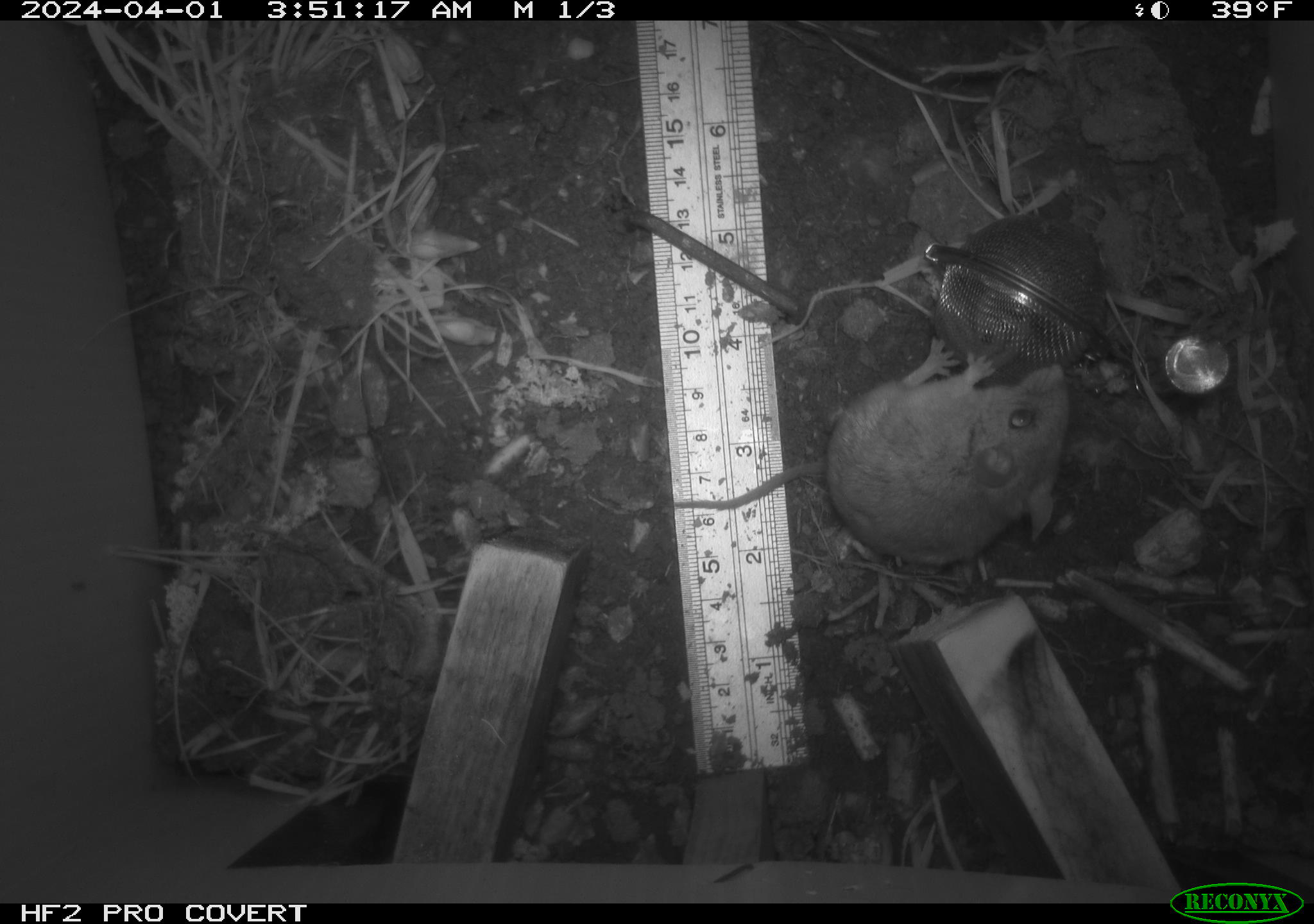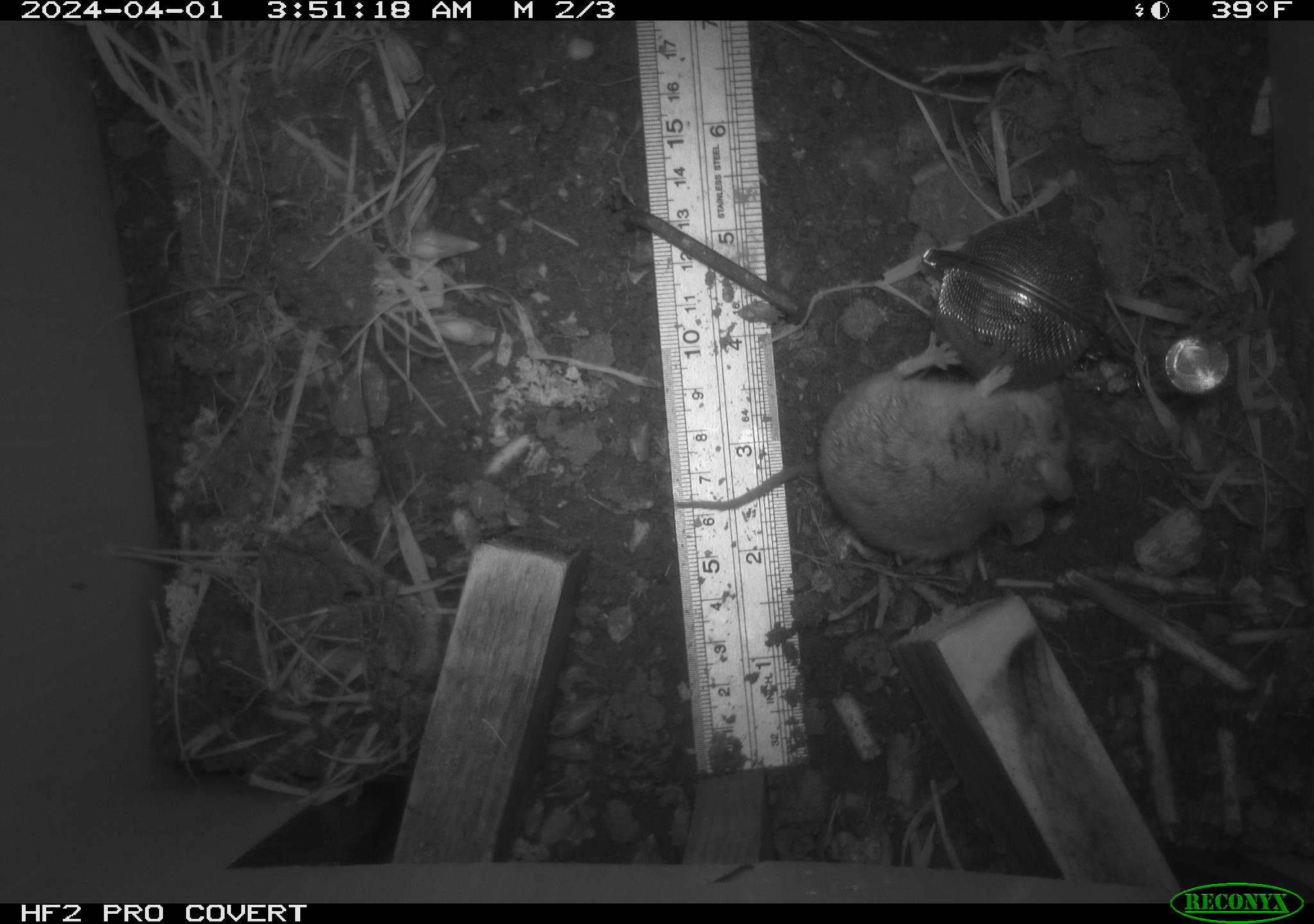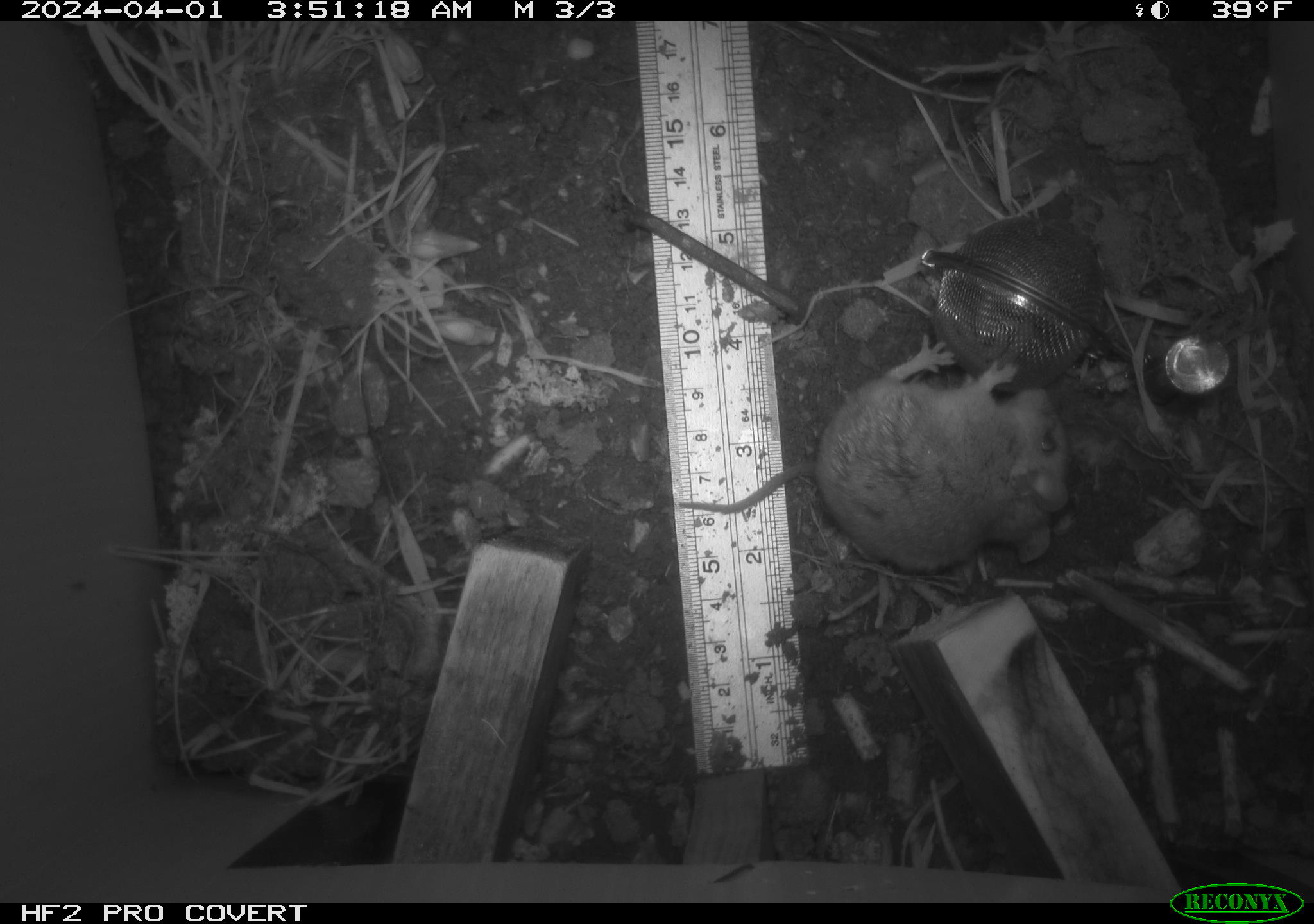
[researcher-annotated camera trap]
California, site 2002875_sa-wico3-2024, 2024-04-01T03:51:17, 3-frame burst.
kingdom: Animalia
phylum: Chordata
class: Mammalia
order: Rodentia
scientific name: Rodentia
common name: mouse species